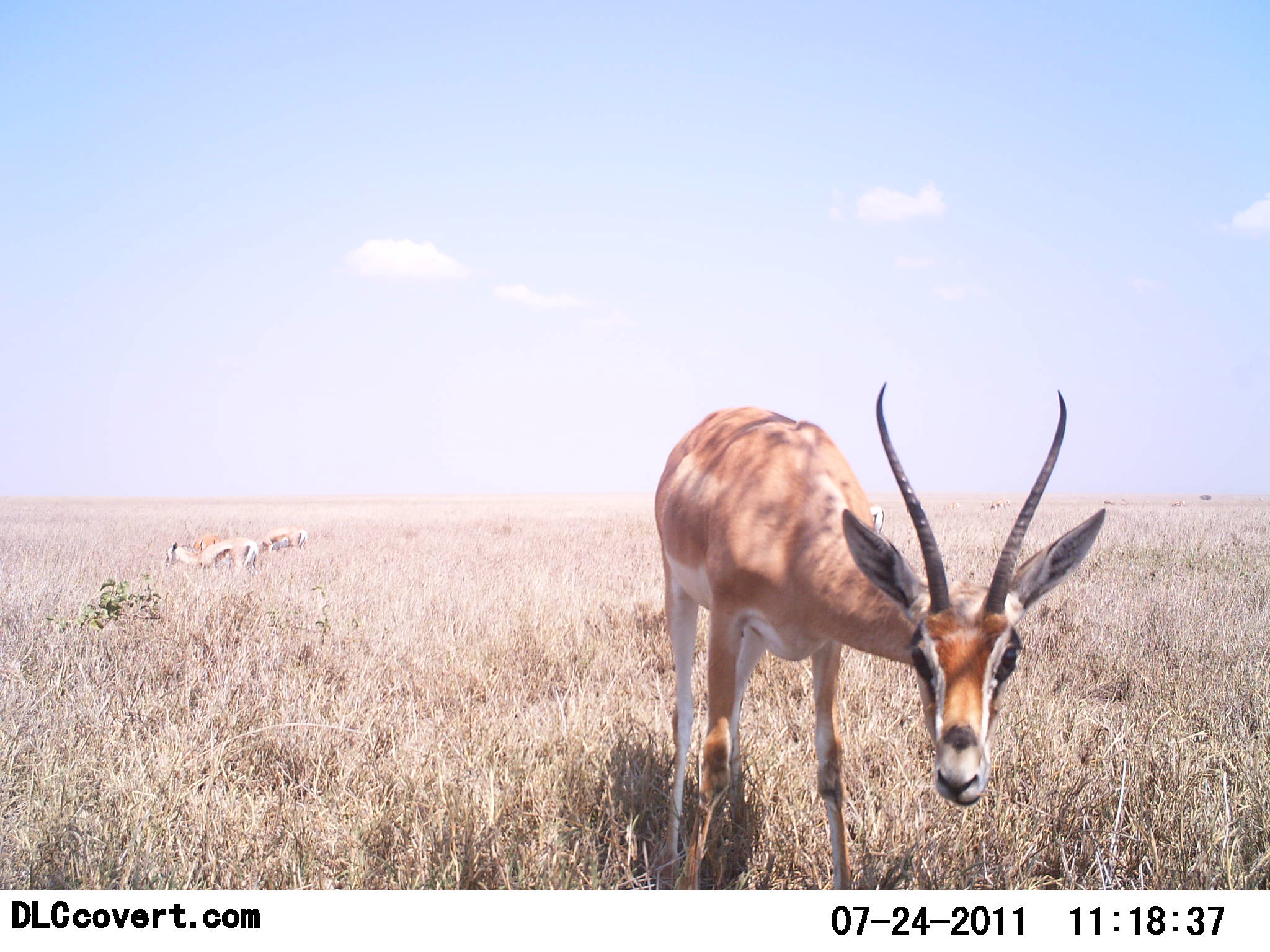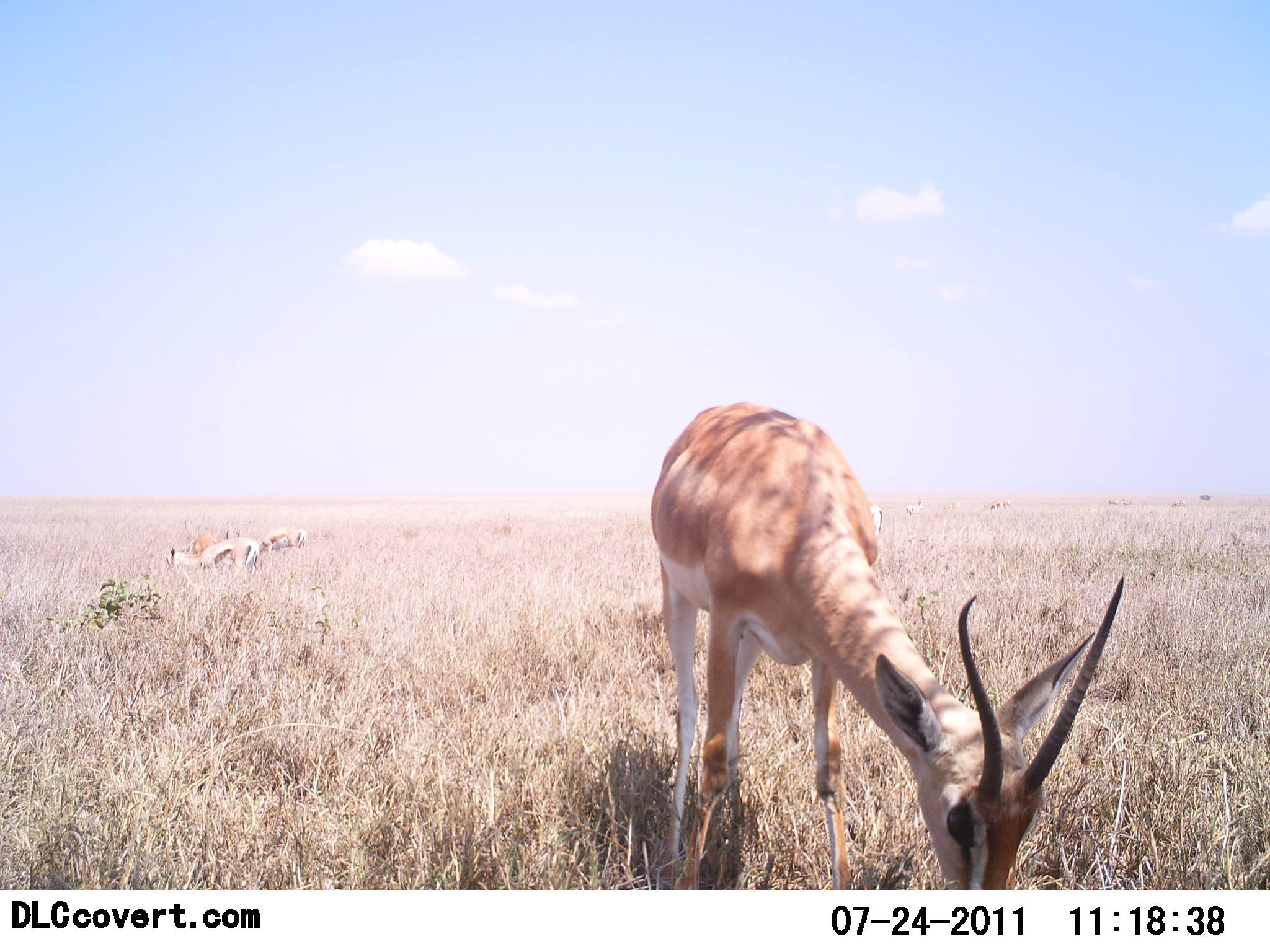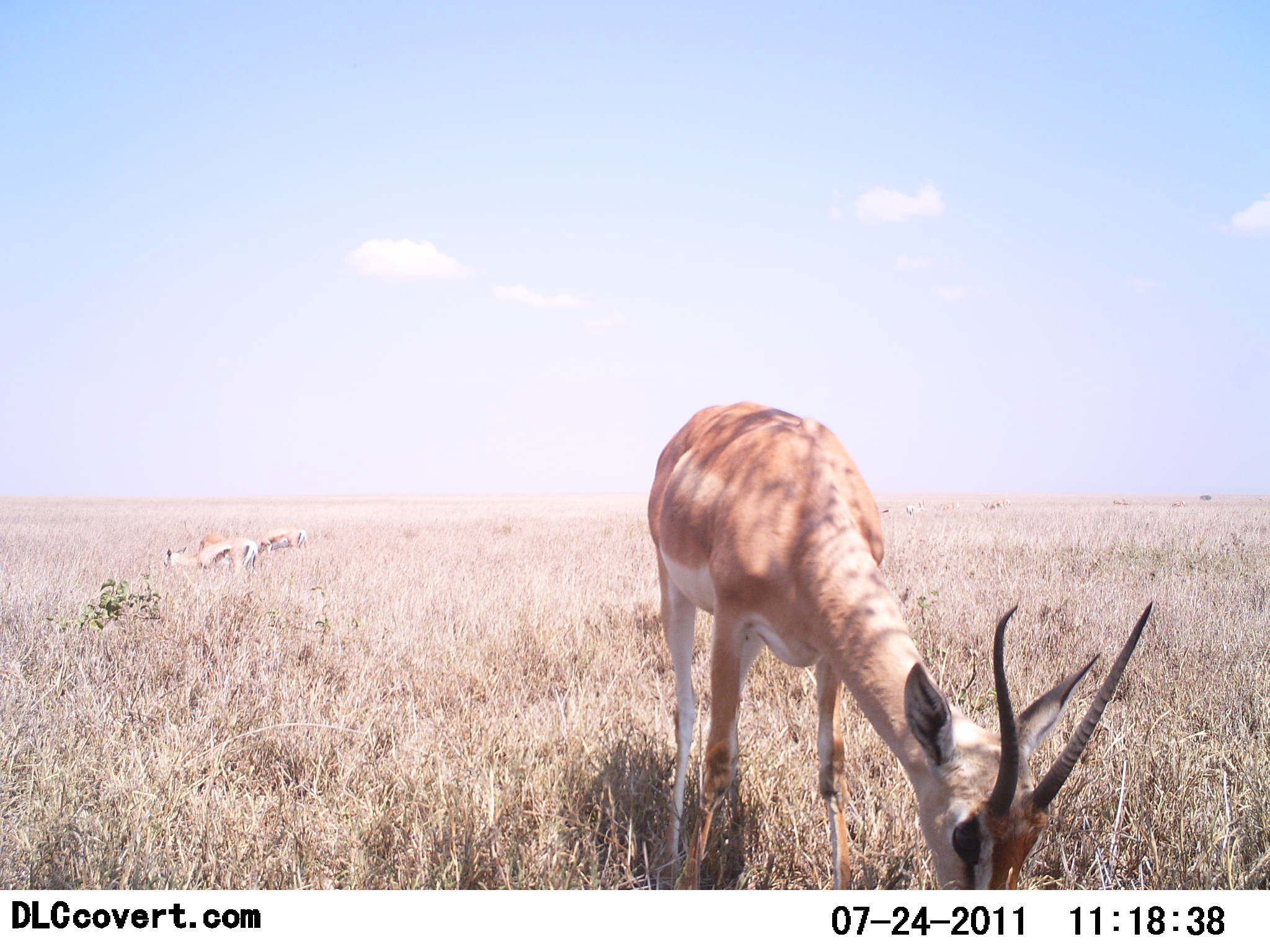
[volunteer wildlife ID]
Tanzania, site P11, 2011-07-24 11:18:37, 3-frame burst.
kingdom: Animalia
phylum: Chordata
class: Mammalia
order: Artiodactyla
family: Bovidae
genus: Nanger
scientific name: Nanger granti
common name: grant's gazelle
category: gazellegrants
Gazellegrants (grant's gazelle) (Nanger granti), count 3. Behavior (volunteer vote fractions): standing 15%, resting 0%, moving 0%, interacting 8%. Young present (vote fraction): 0%. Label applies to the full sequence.